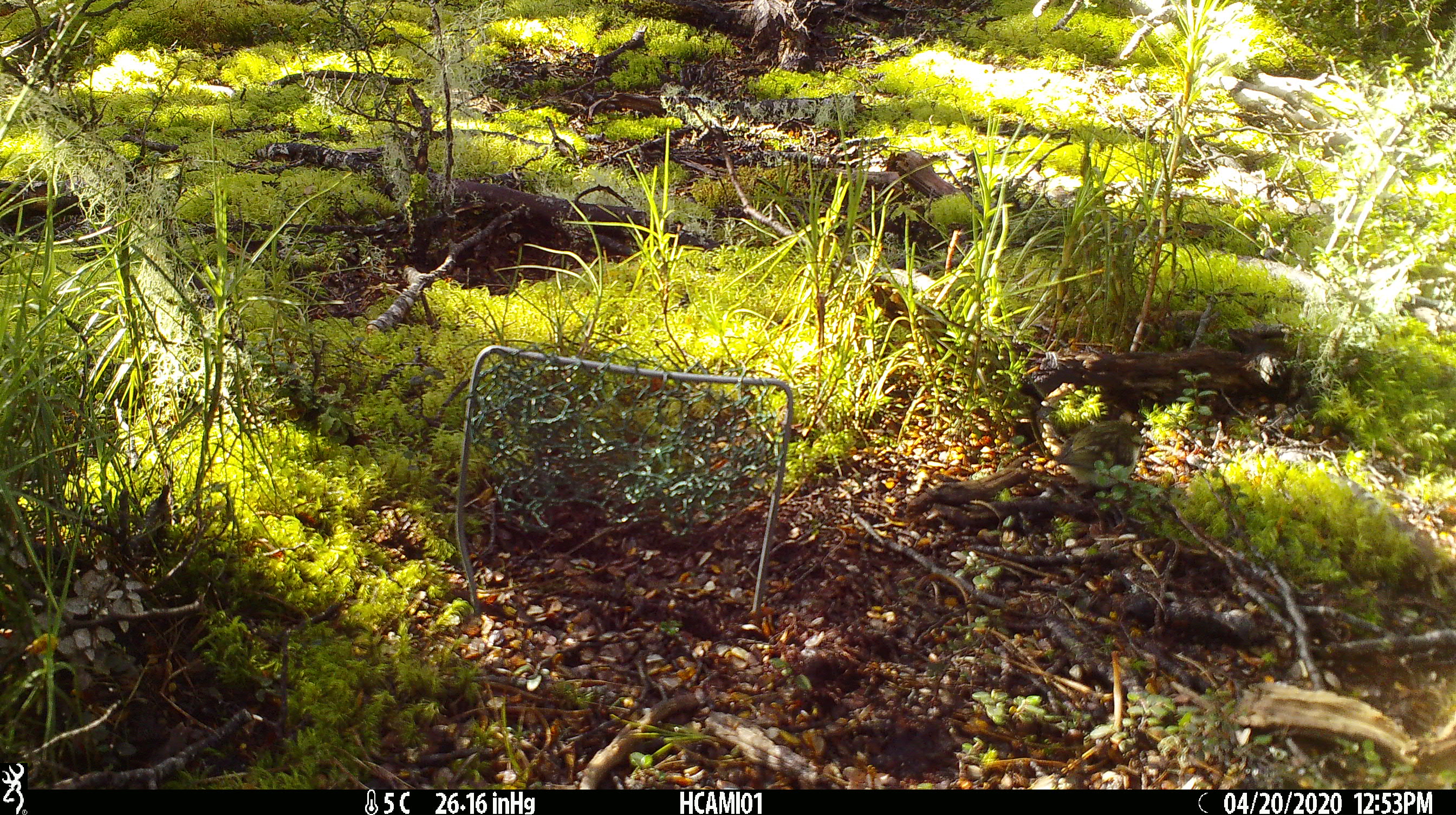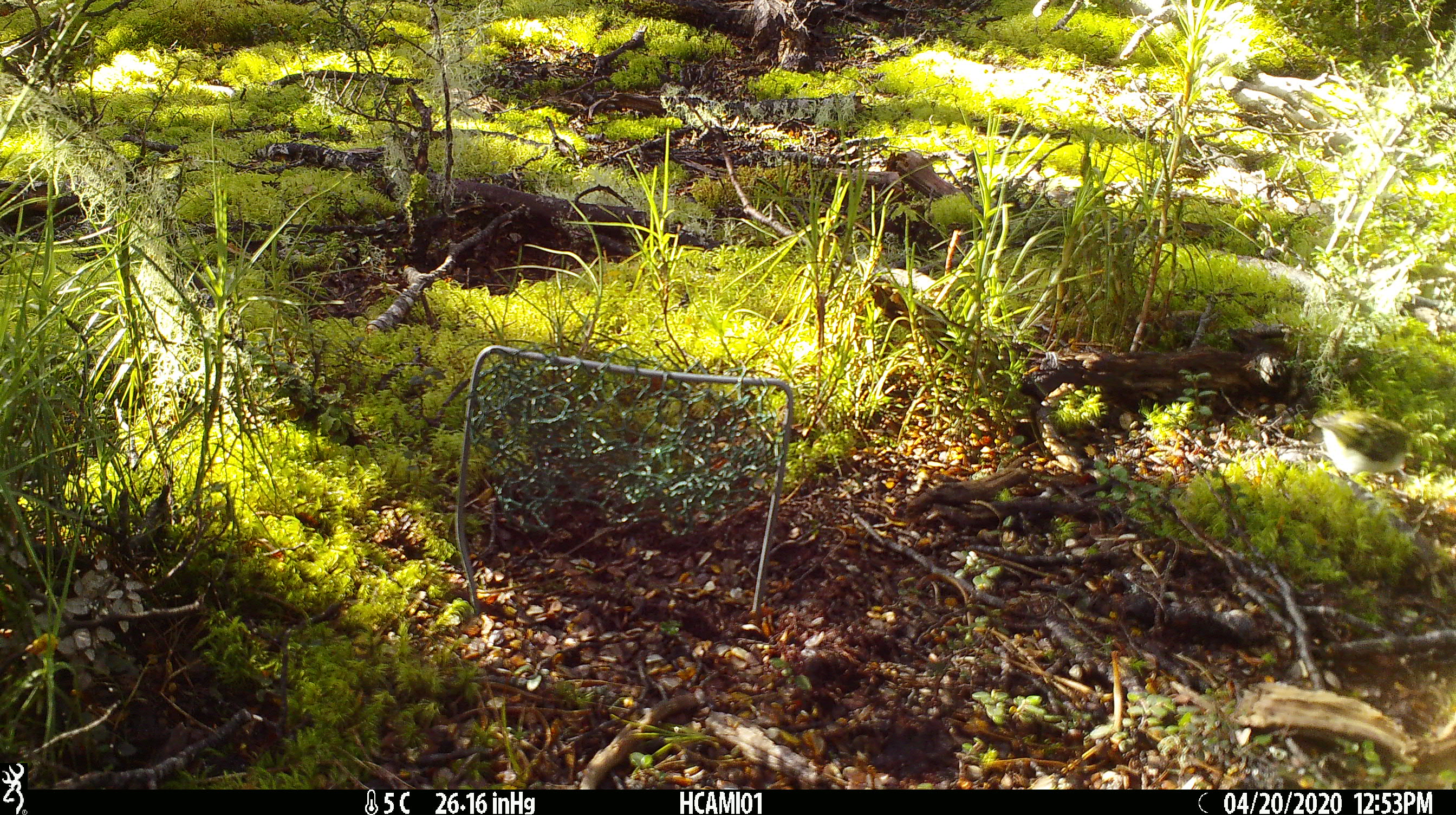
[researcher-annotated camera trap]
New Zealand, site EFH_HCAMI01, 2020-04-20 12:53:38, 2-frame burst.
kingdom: Animalia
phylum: Chordata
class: Aves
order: Passeriformes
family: Acanthisittidae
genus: Acanthisitta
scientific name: Acanthisitta chloris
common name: rifleman